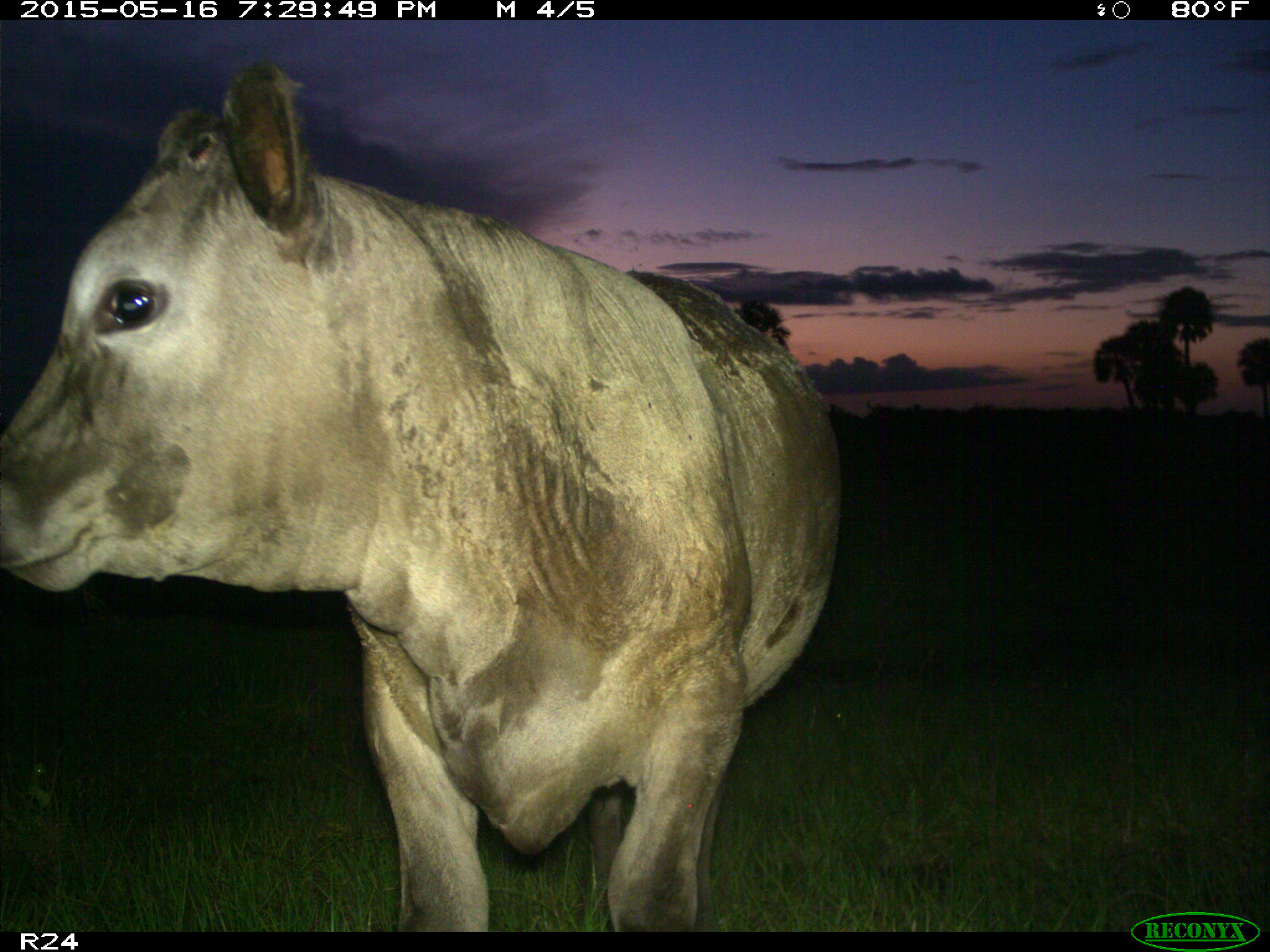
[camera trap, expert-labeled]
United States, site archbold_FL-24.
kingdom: Animalia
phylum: Chordata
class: Mammalia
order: Artiodactyla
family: Bovidae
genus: Bos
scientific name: Bos taurus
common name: domestic cow